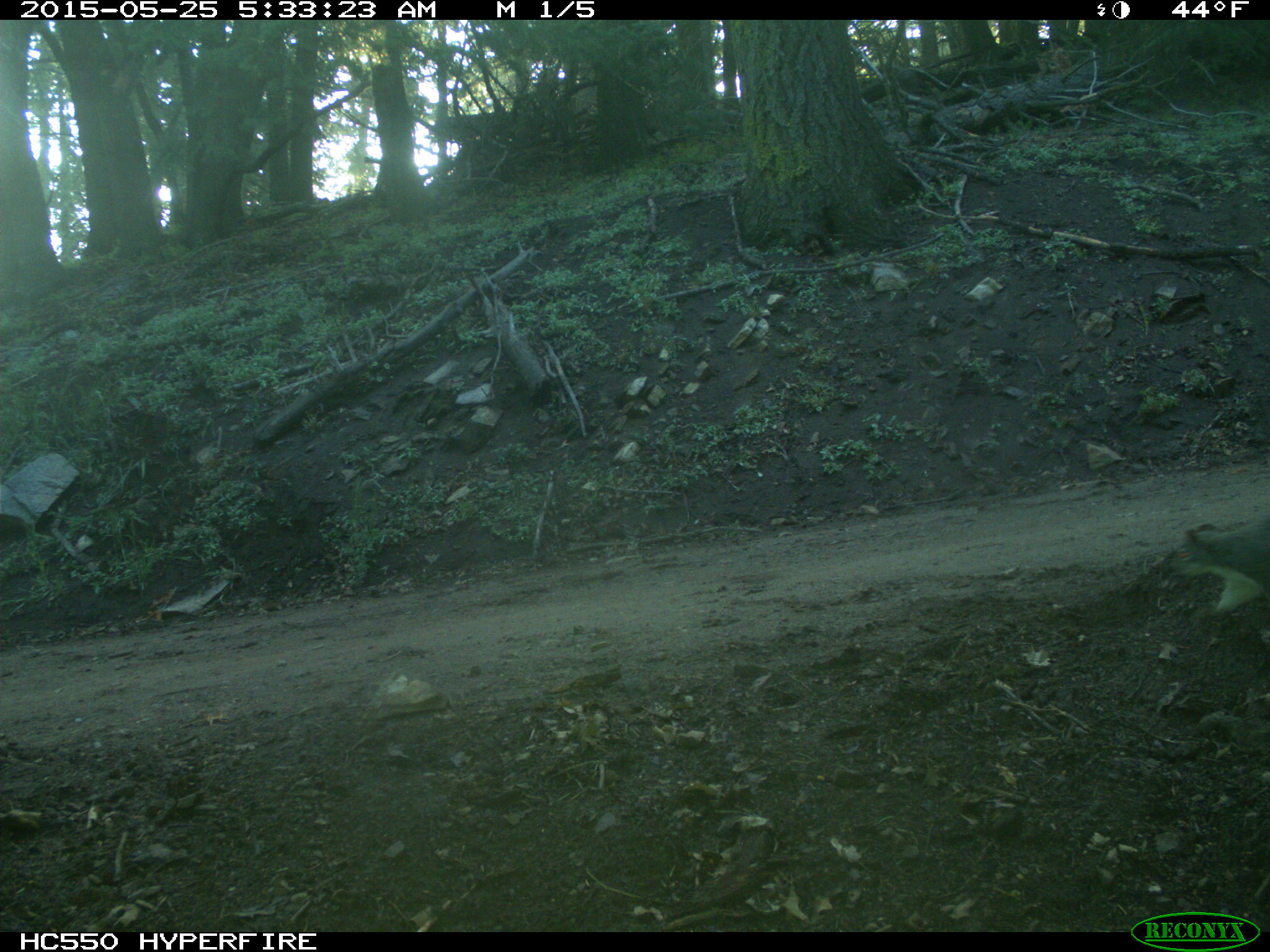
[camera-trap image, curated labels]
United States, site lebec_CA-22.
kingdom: Animalia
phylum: Chordata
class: Mammalia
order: Rodentia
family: Sciuridae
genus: Sciurus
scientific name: Sciurus carolinensis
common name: eastern gray squirrel